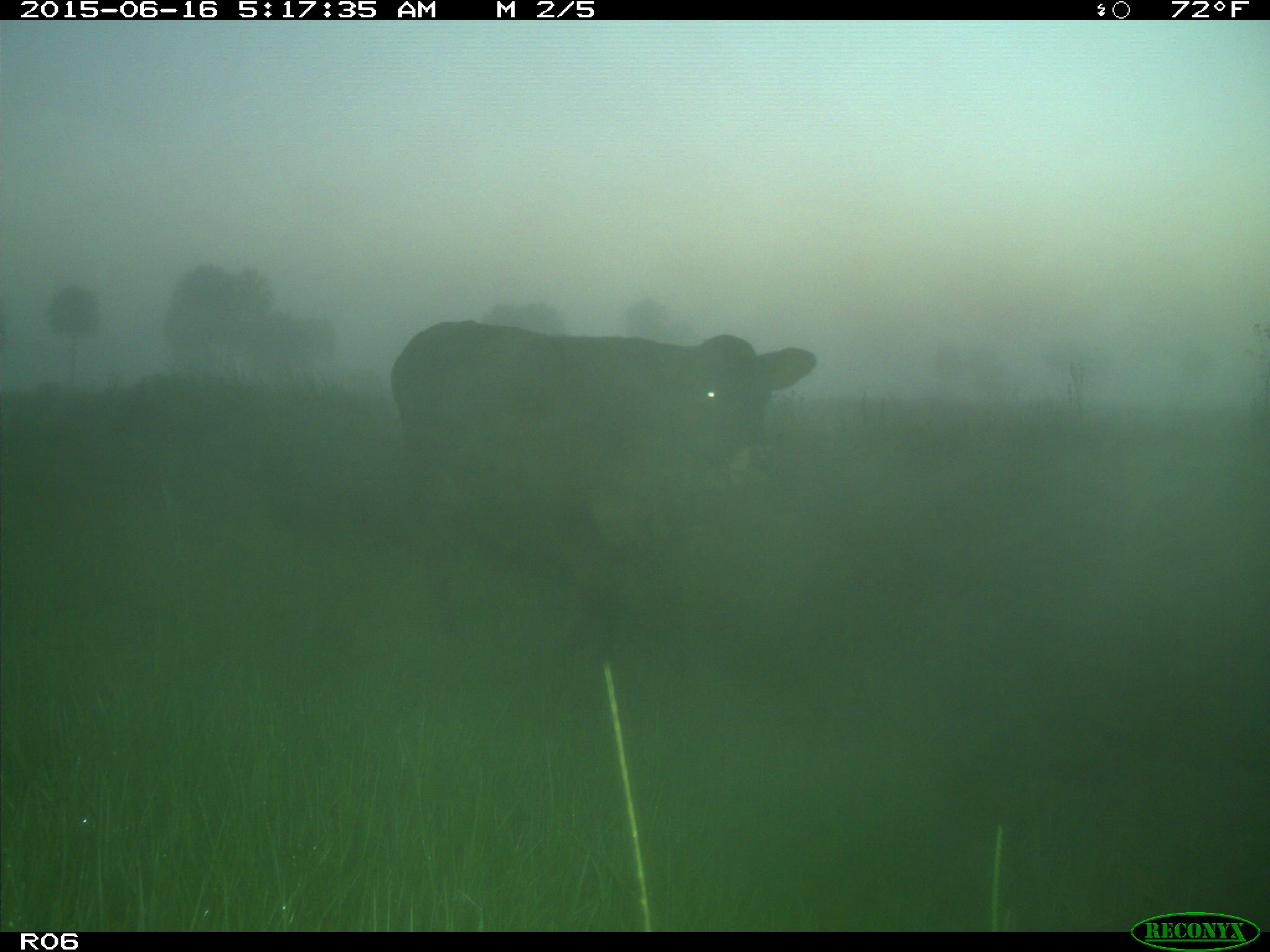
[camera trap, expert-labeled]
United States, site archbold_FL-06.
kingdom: Animalia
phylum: Chordata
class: Mammalia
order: Artiodactyla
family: Bovidae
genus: Bos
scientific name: Bos taurus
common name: domestic cow